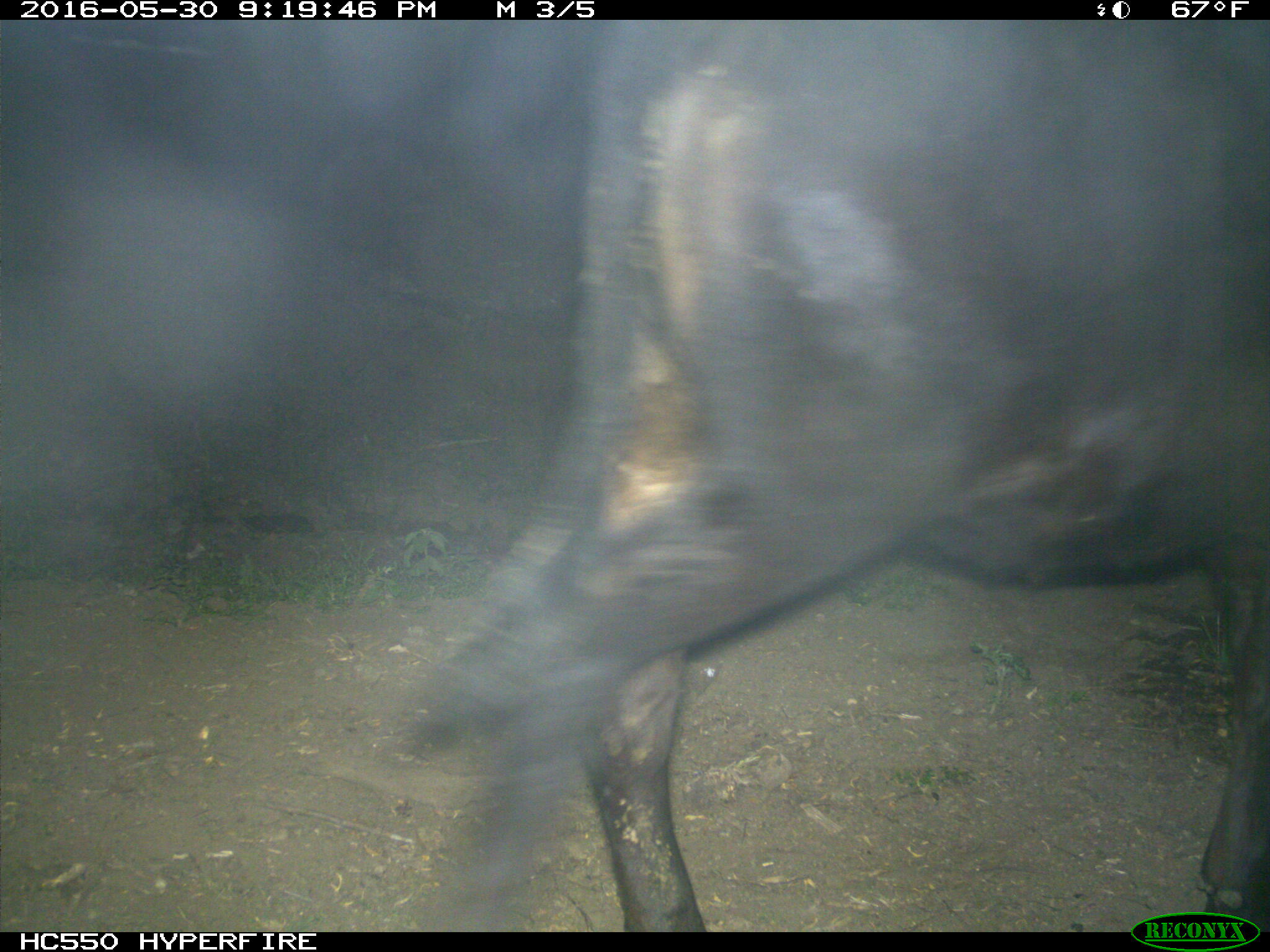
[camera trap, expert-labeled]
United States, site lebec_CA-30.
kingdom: Animalia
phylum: Chordata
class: Mammalia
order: Artiodactyla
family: Bovidae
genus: Bos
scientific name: Bos taurus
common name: domestic cow